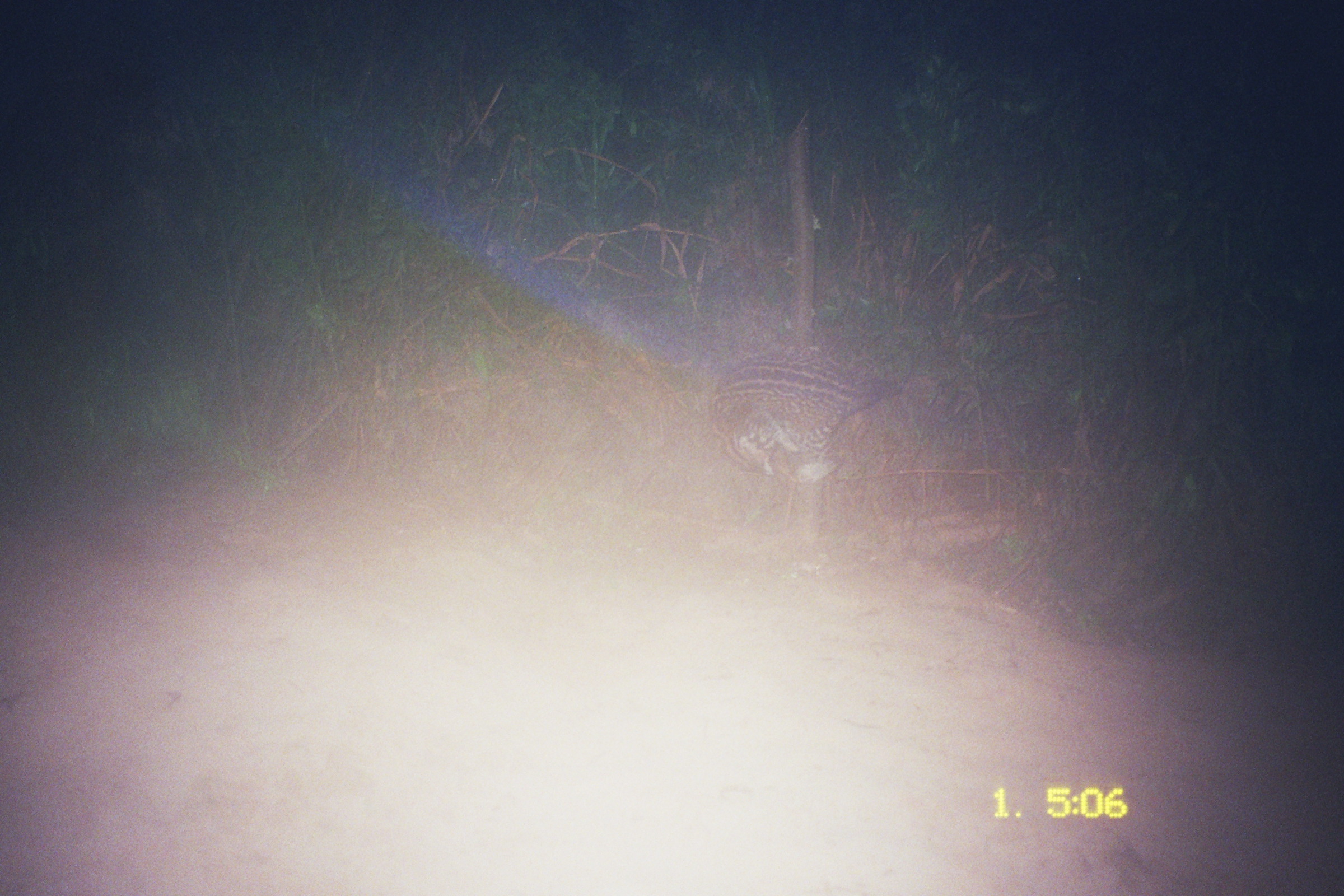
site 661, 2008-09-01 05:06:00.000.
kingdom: Animalia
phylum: Chordata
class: Mammalia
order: Carnivora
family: Felidae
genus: Leopardus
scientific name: Leopardus pardalis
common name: ocelot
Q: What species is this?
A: Leopardus pardalis (ocelot).